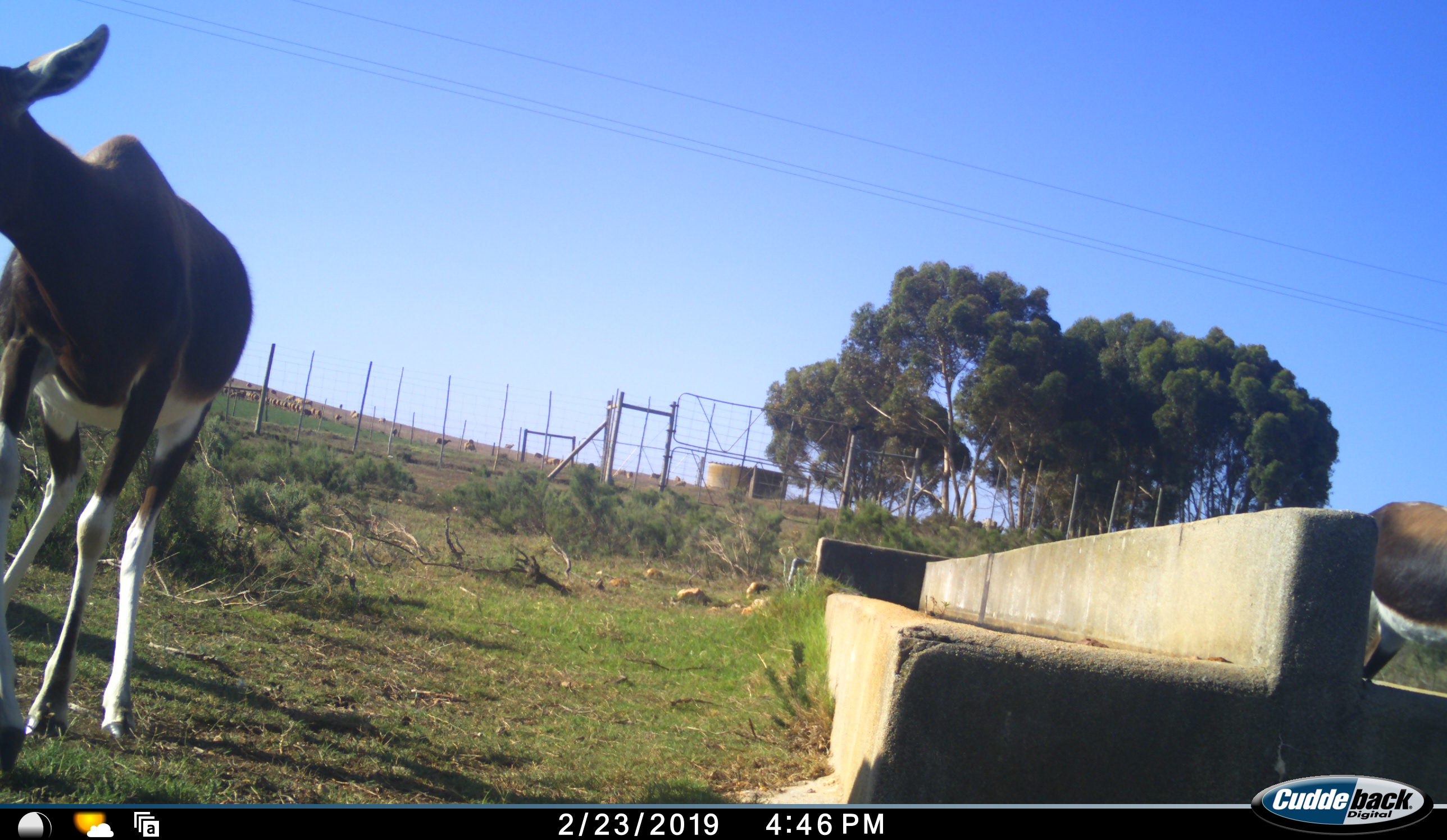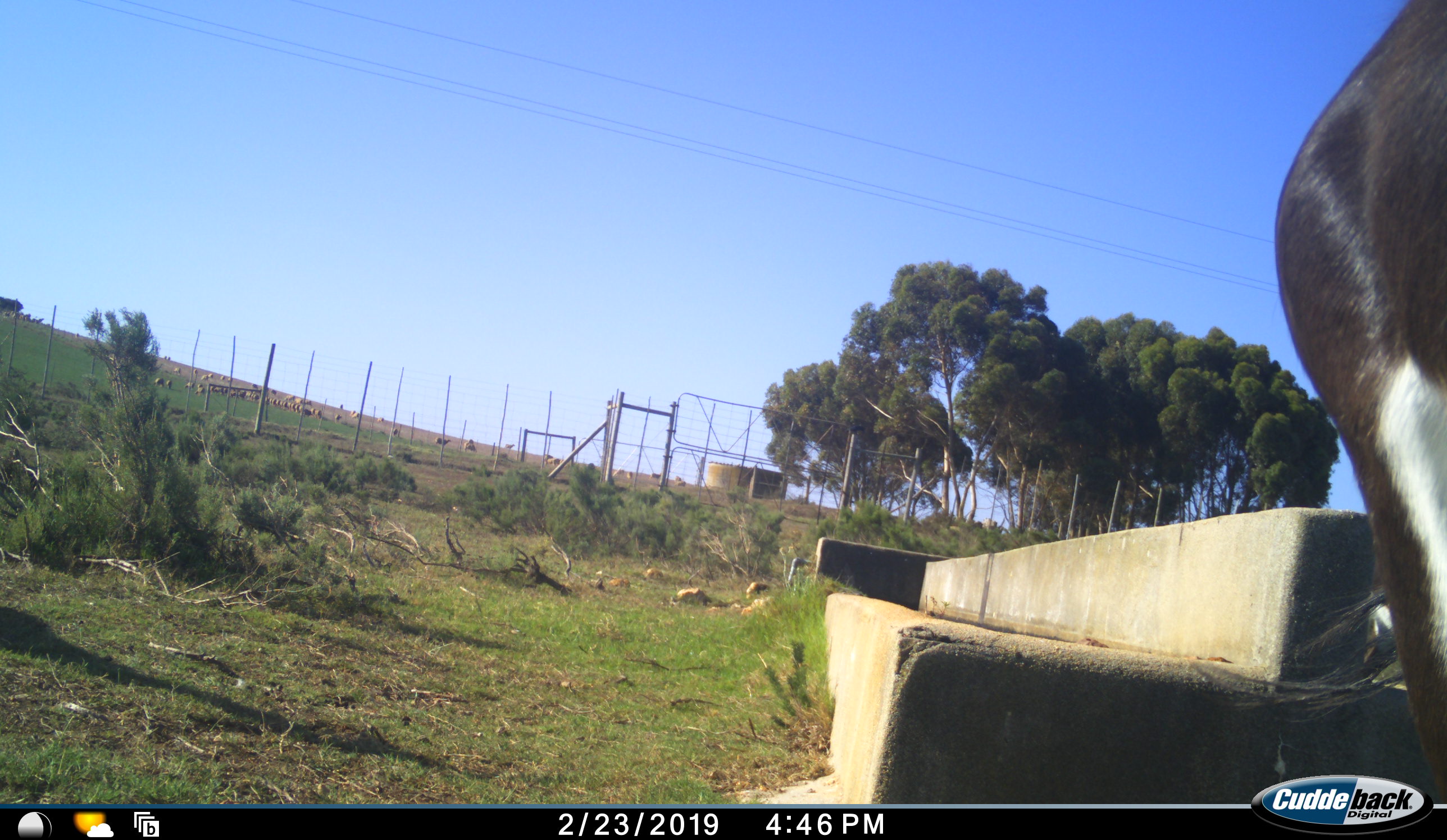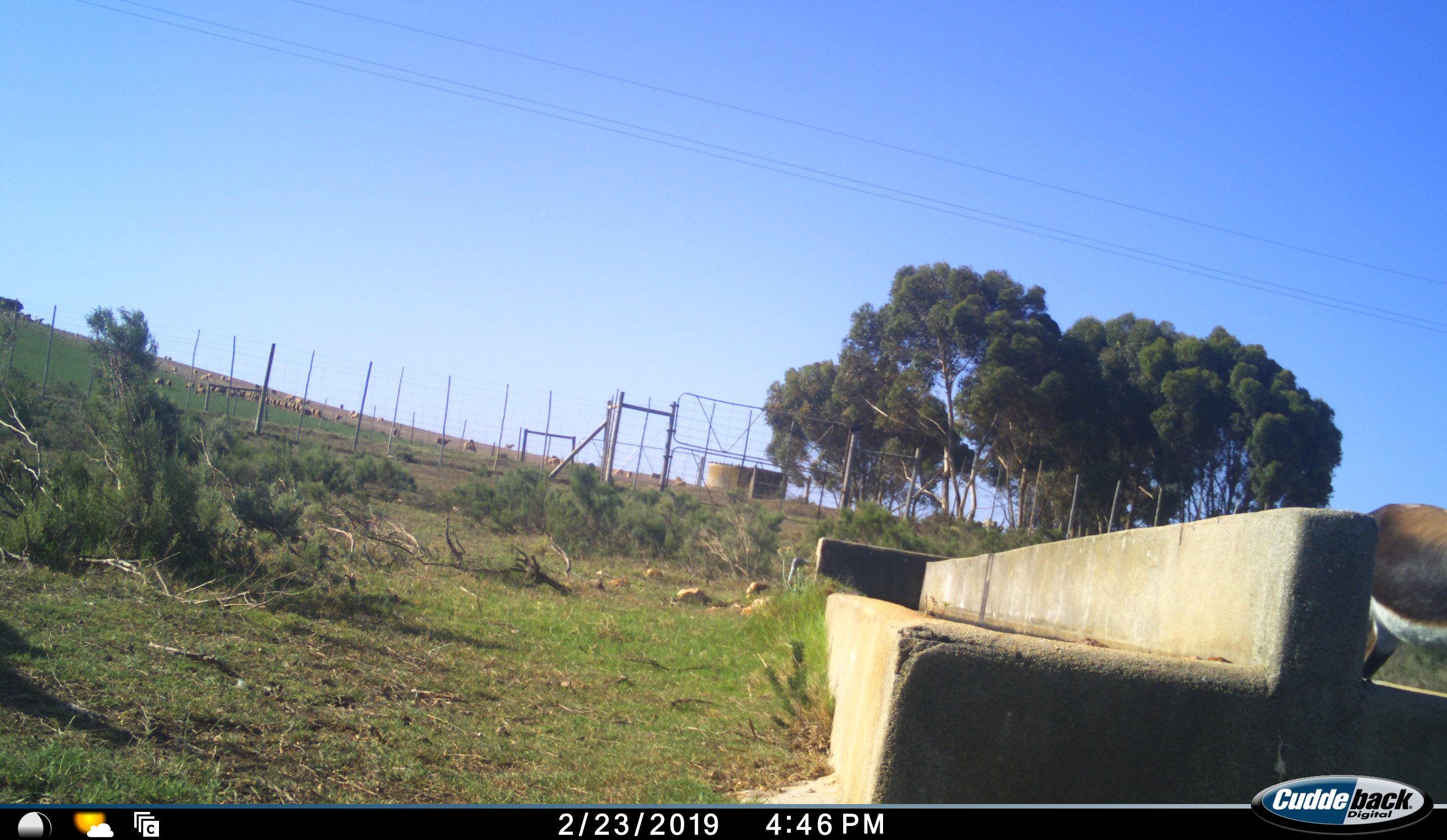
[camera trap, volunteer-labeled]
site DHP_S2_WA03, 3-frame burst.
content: unidentified animal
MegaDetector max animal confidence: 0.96